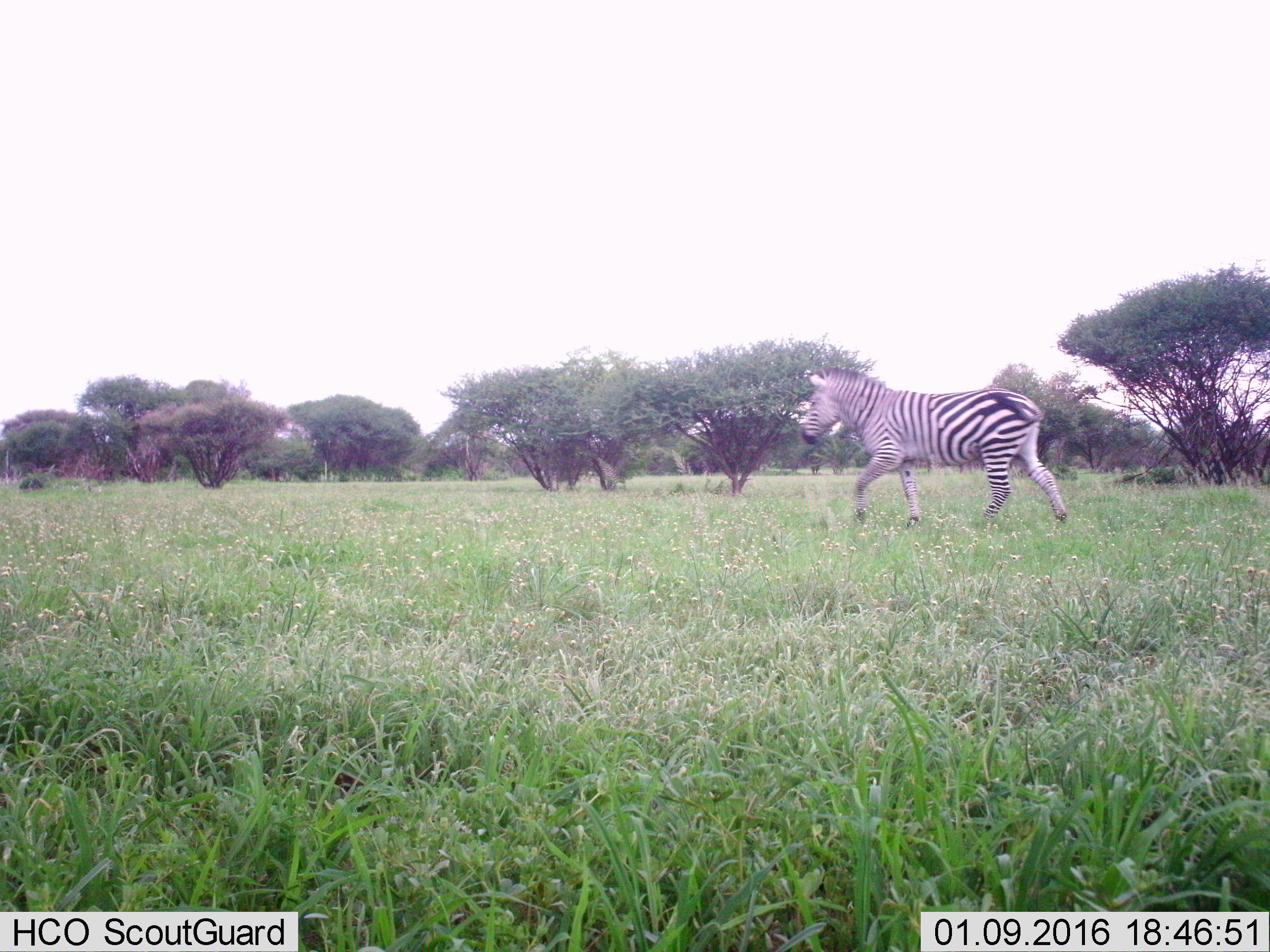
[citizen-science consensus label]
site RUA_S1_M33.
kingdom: Animalia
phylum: Chordata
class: Mammalia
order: Perissodactyla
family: Equidae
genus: Equus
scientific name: Equus quagga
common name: plains zebra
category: zebraplains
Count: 1.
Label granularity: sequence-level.